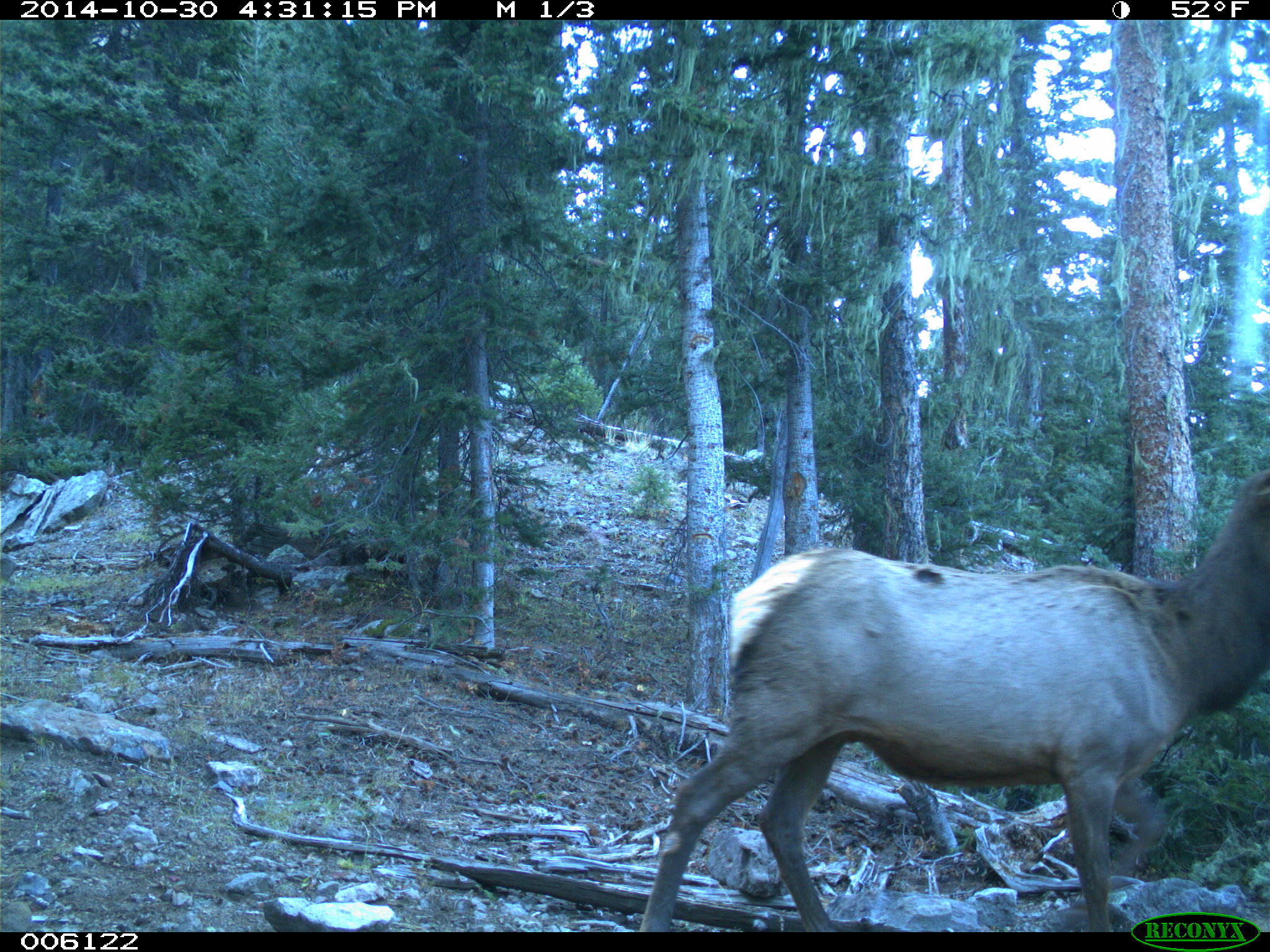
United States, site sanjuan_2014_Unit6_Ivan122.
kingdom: Animalia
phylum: Chordata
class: Mammalia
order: Artiodactyla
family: Cervidae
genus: Cervus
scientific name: Cervus elaphus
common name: red deer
Cervus elaphus (red deer).